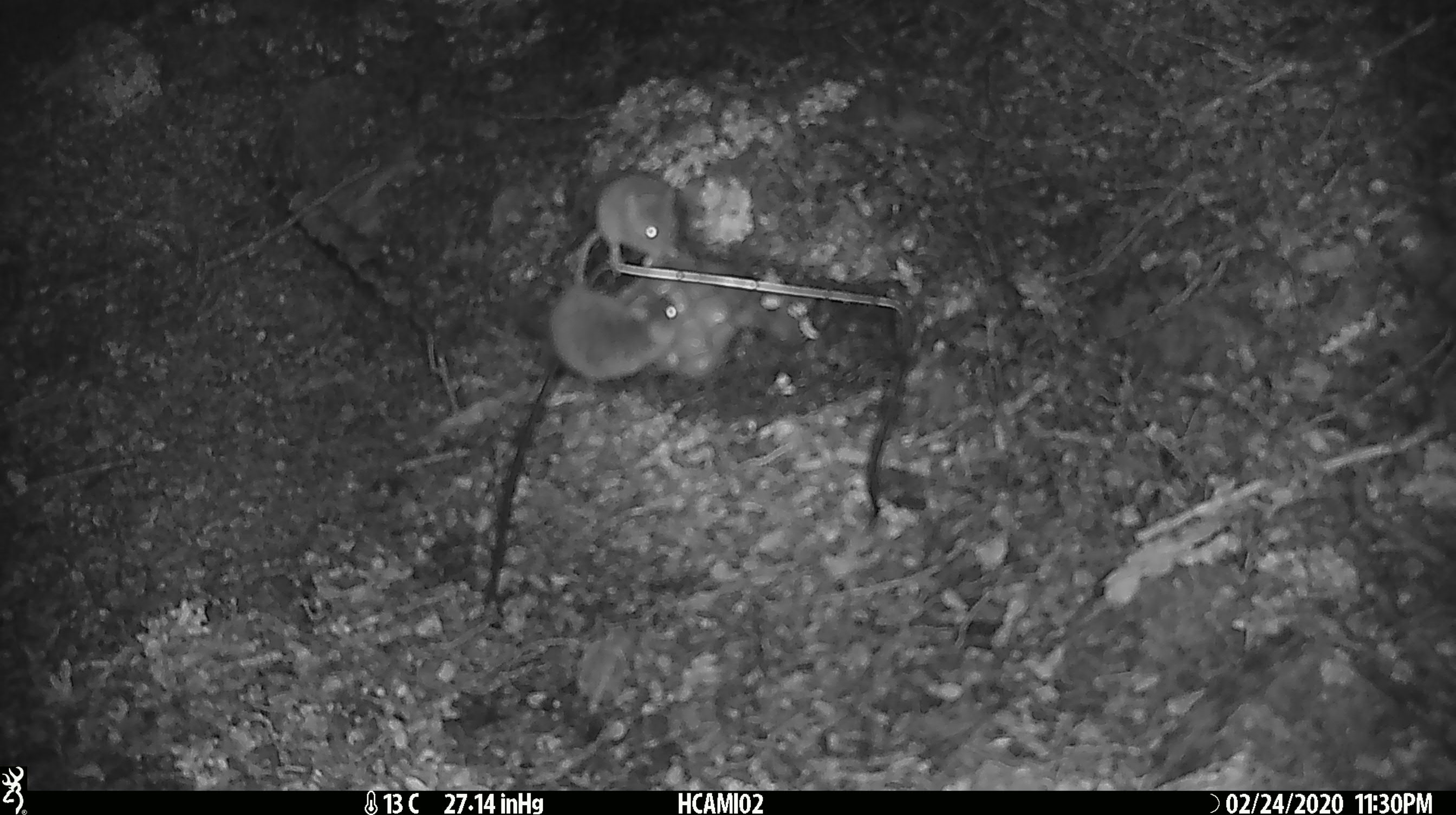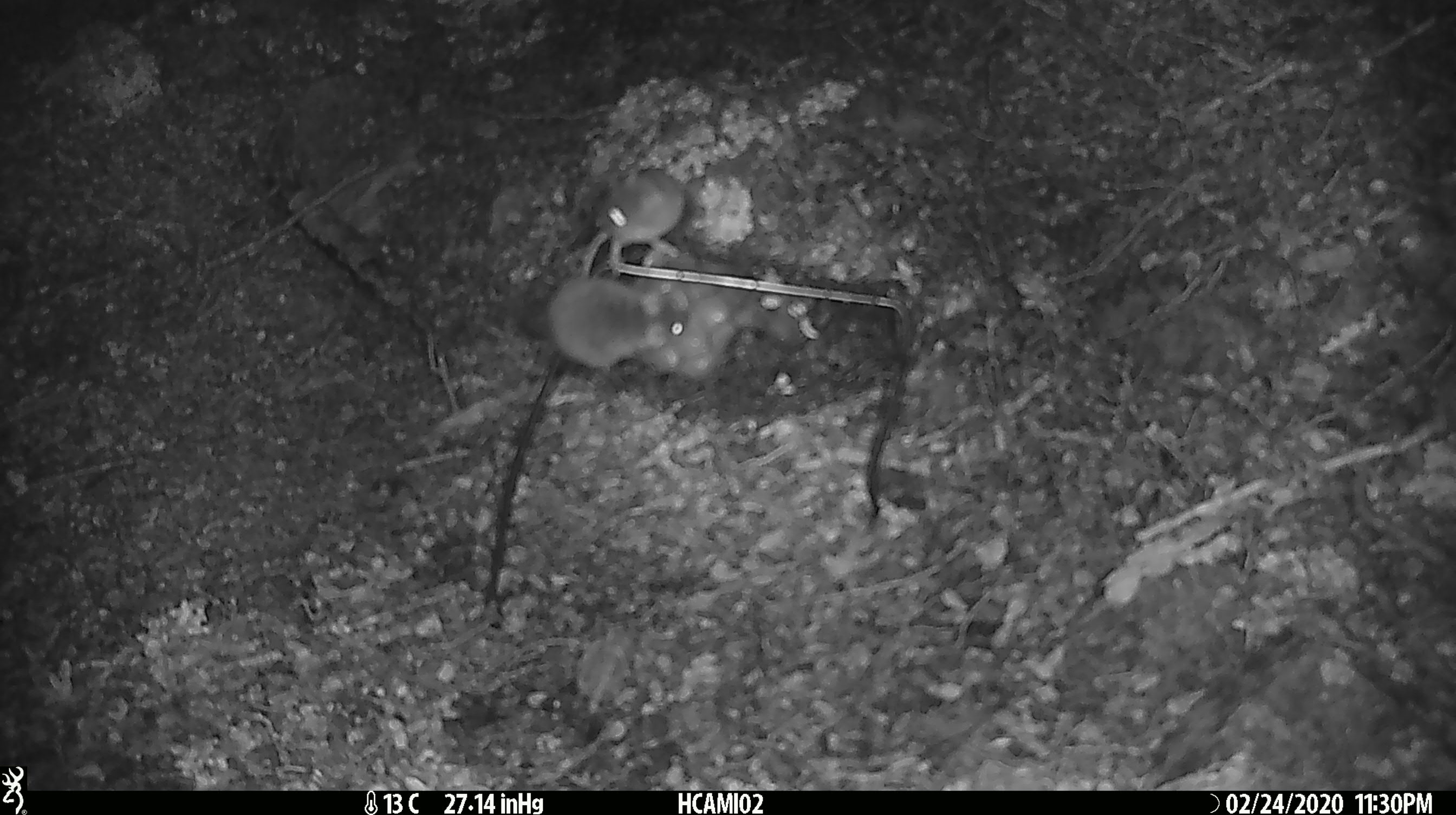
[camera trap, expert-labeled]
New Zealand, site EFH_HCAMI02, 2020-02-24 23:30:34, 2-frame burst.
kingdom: Animalia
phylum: Chordata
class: Mammalia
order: Rodentia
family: Muridae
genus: Mus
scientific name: Mus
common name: mouse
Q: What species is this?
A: Mouse (Mus).